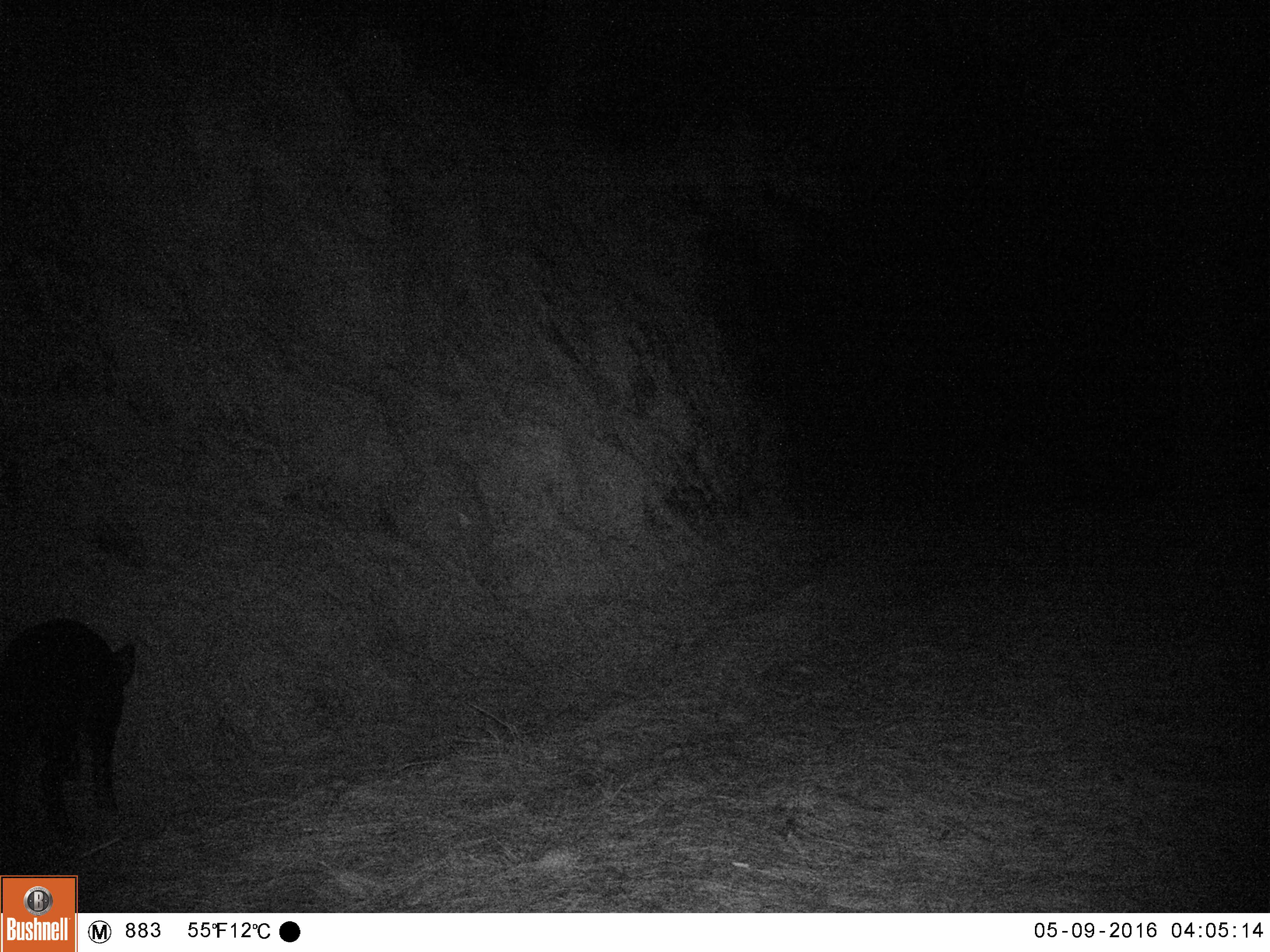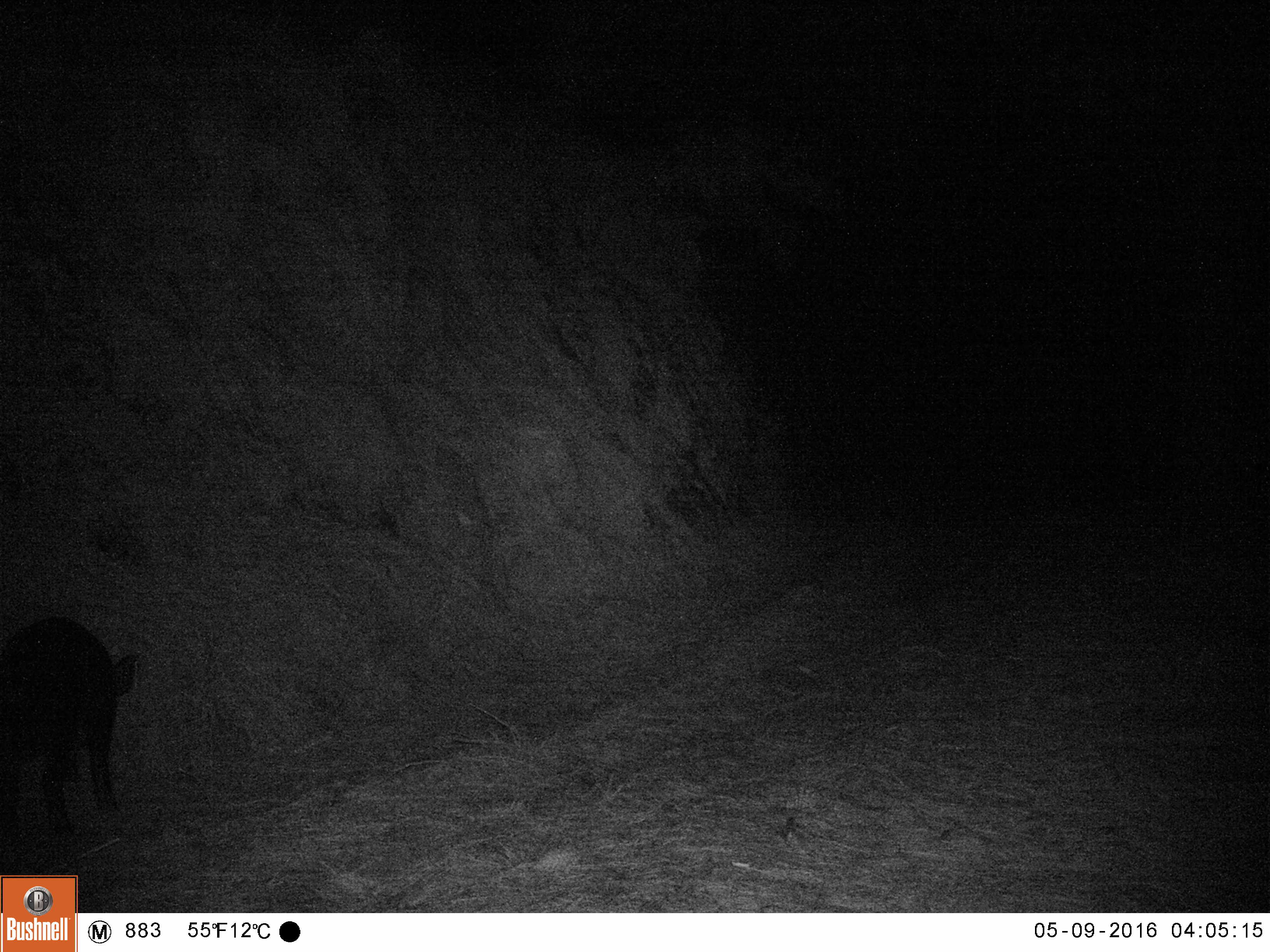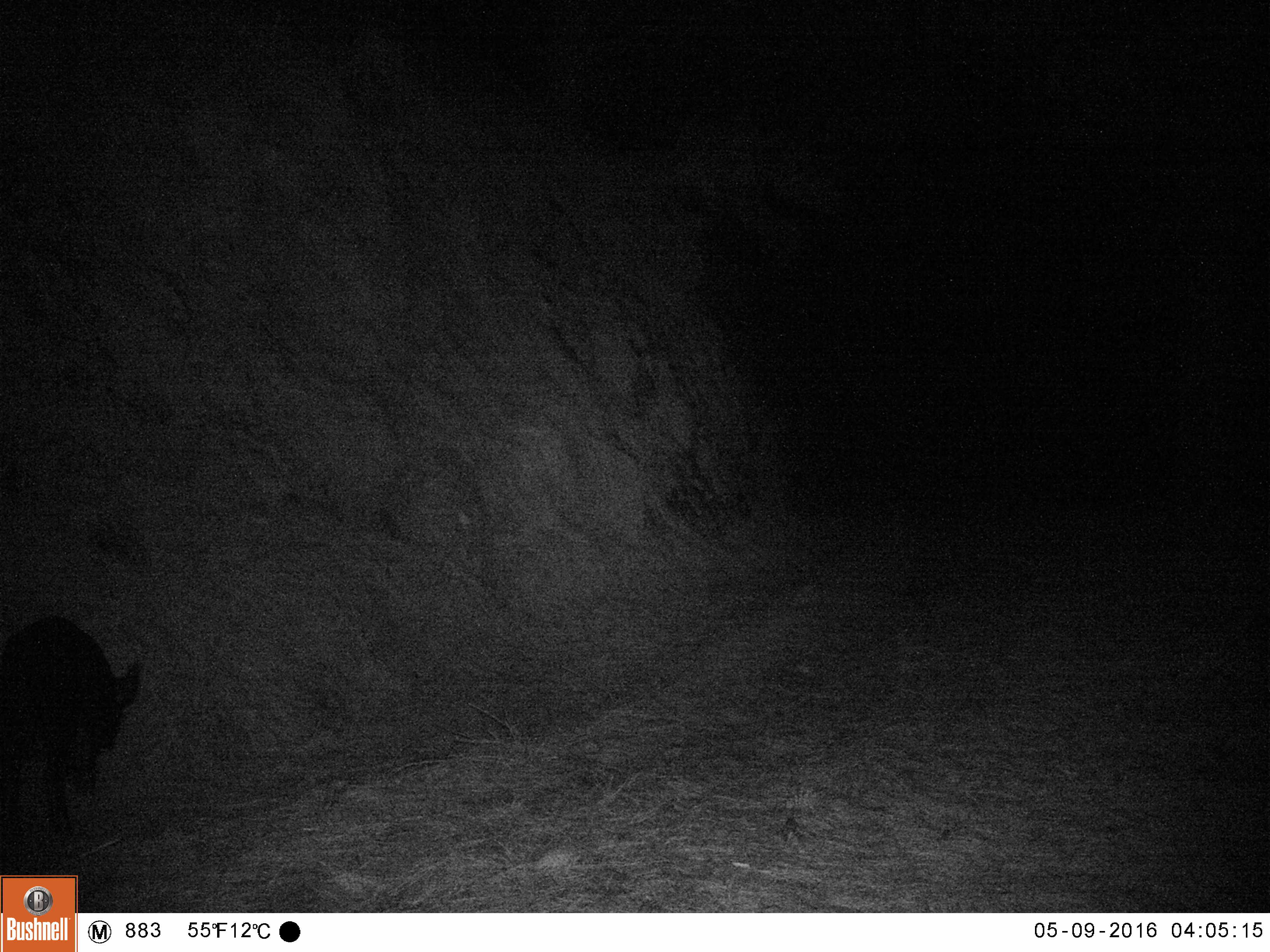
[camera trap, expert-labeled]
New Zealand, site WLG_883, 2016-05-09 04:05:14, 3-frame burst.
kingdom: Animalia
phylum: Chordata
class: Mammalia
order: Artiodactyla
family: Suidae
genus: Sus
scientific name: Sus scrofa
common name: pig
Pig (Sus scrofa).